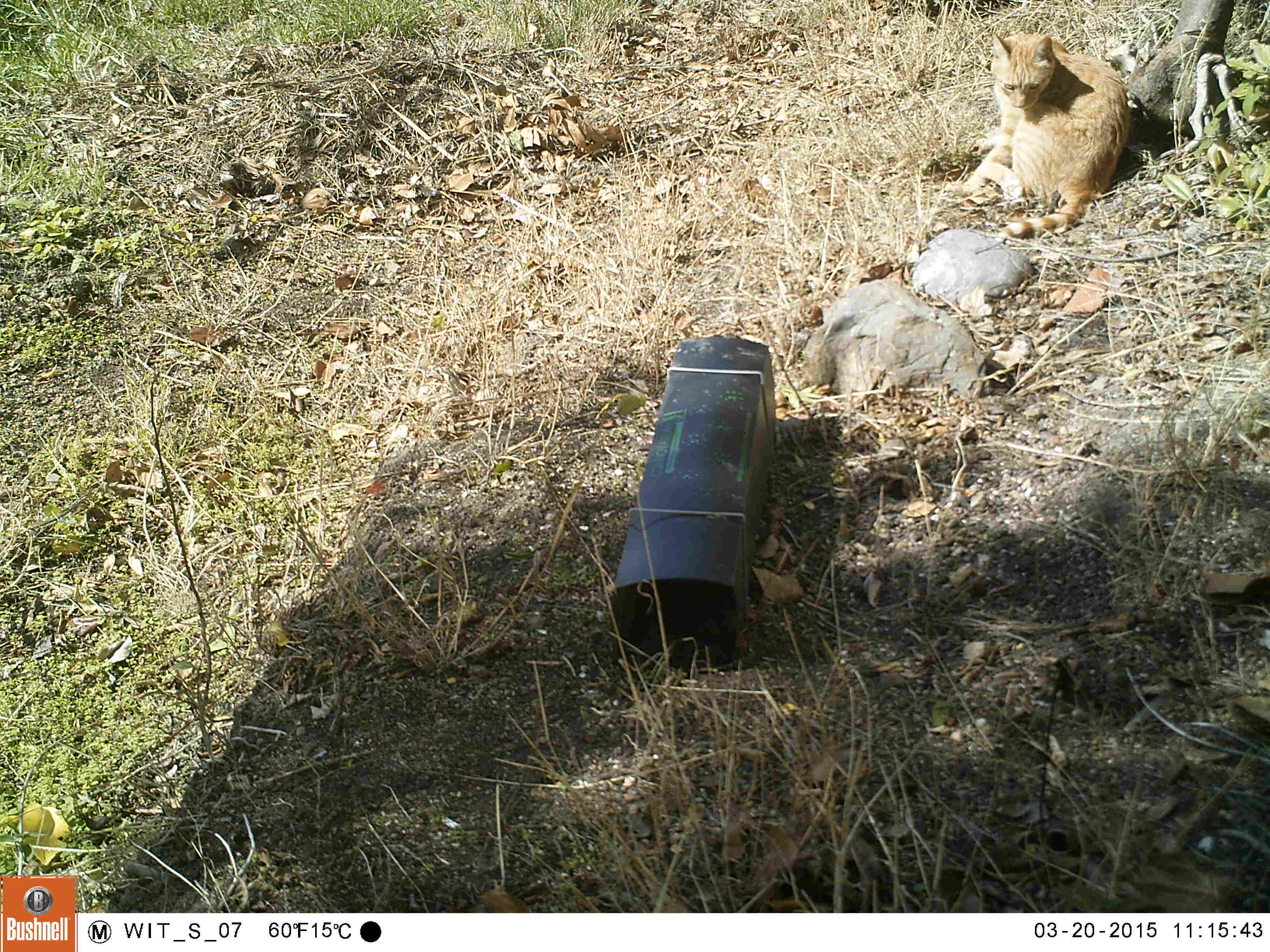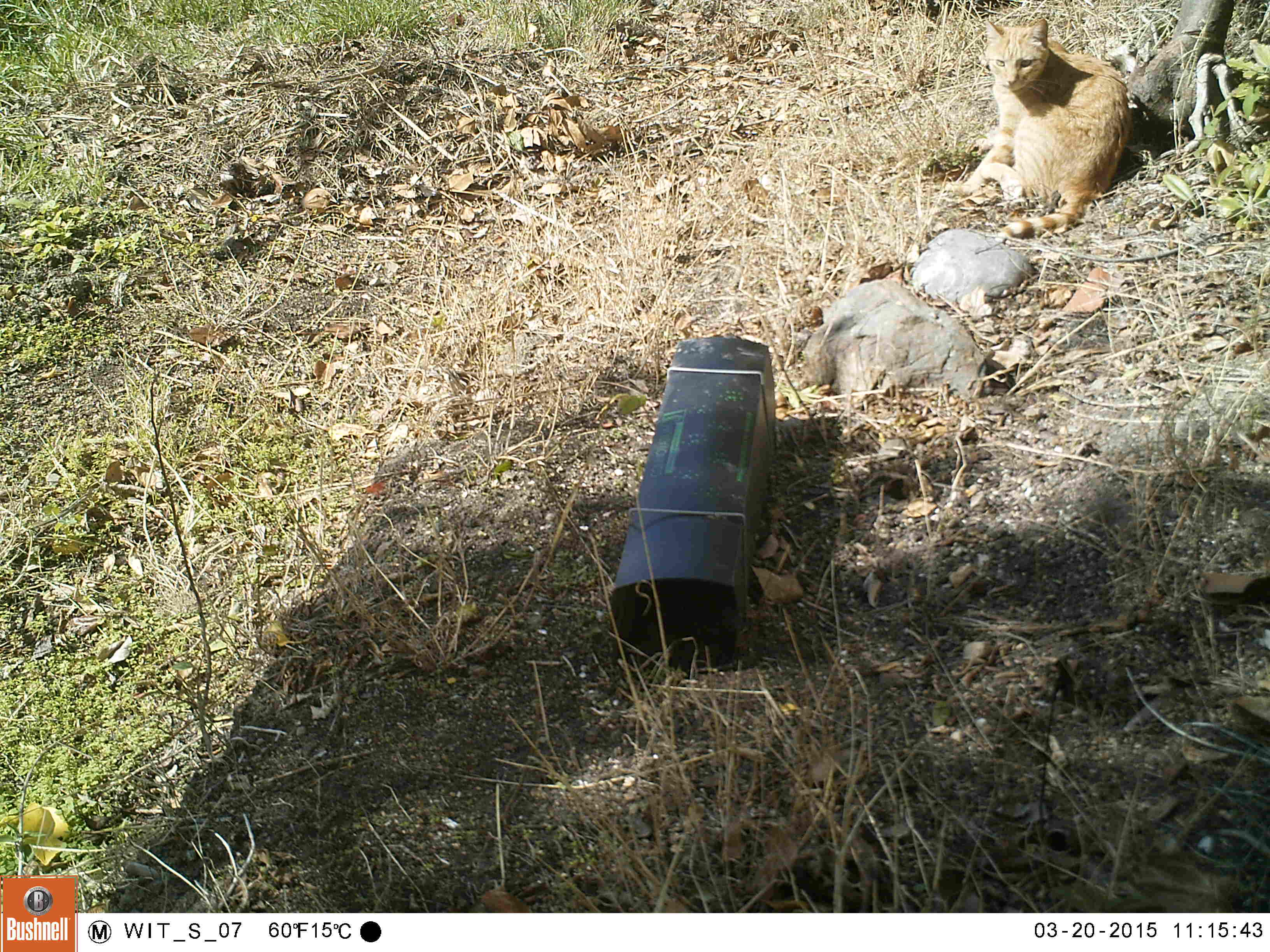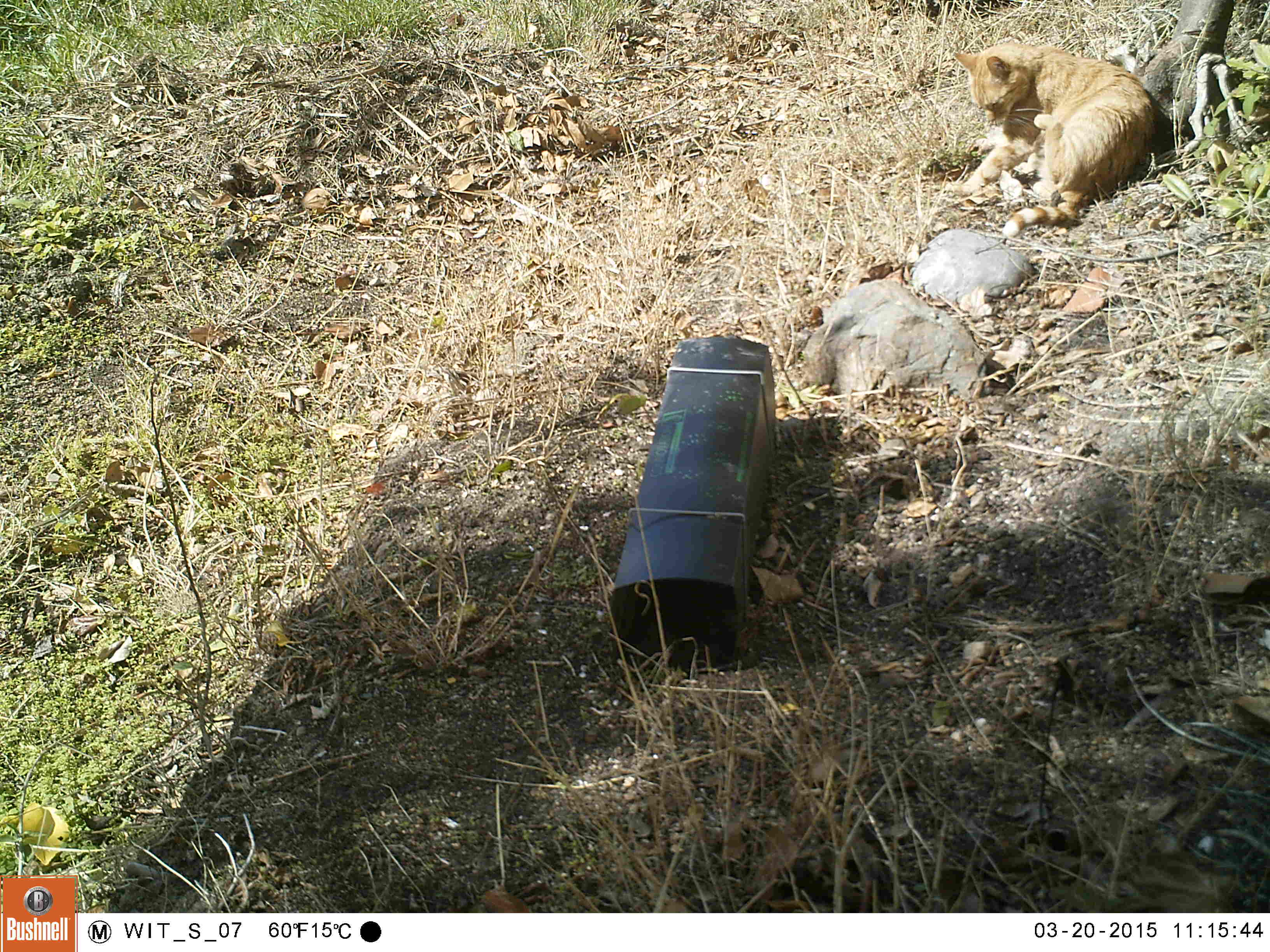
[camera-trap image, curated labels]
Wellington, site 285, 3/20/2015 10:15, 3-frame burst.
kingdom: Animalia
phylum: Chordata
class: Mammalia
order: Carnivora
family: Felidae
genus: Felis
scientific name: Felis catus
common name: cat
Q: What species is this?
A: Cat (Felis catus).